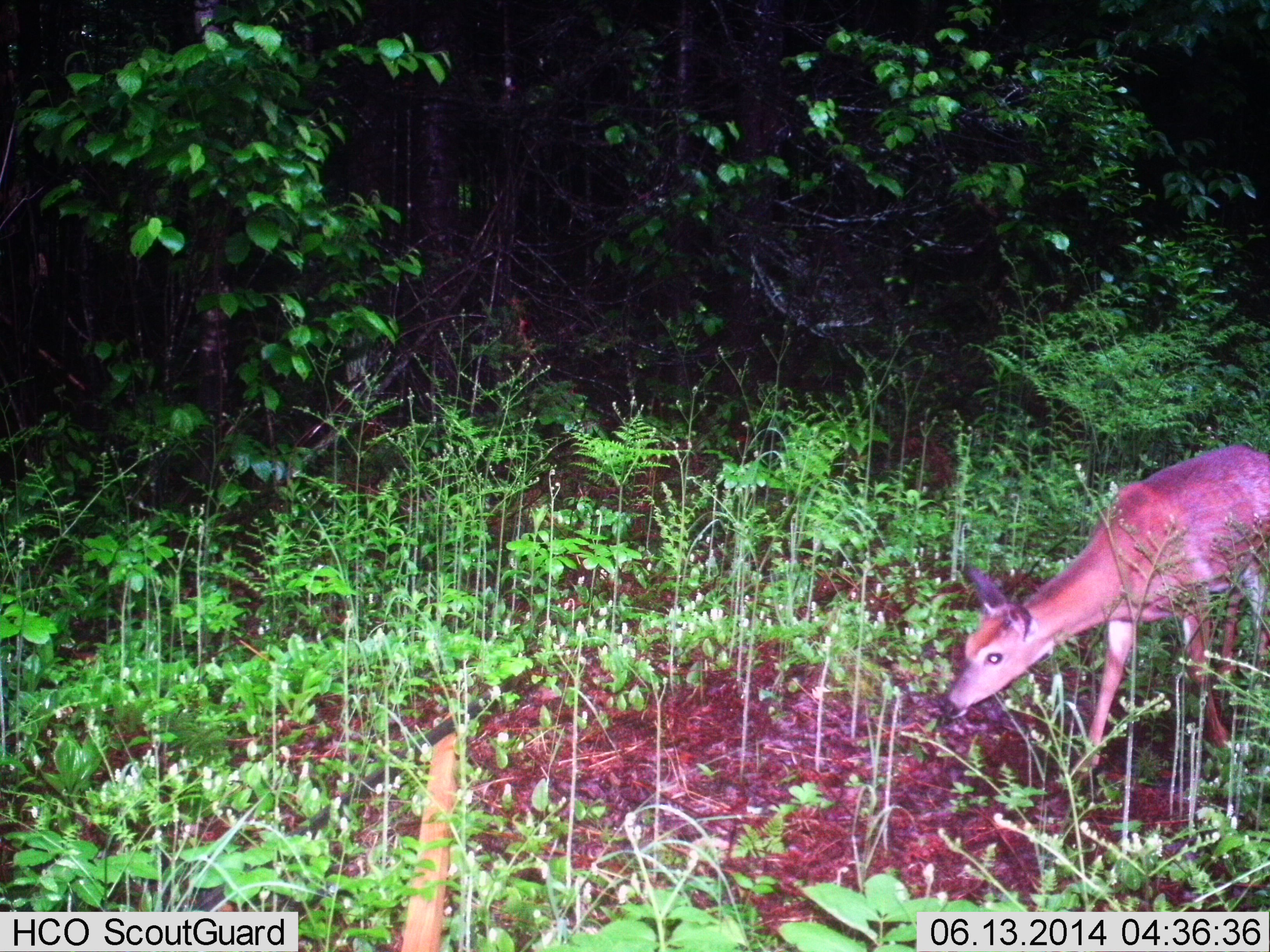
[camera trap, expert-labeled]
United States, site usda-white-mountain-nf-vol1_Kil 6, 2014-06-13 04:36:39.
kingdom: Animalia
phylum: Chordata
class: Mammalia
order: Artiodactyla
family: Cervidae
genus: Odocoileus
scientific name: Odocoileus virginianus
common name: white-tailed deer